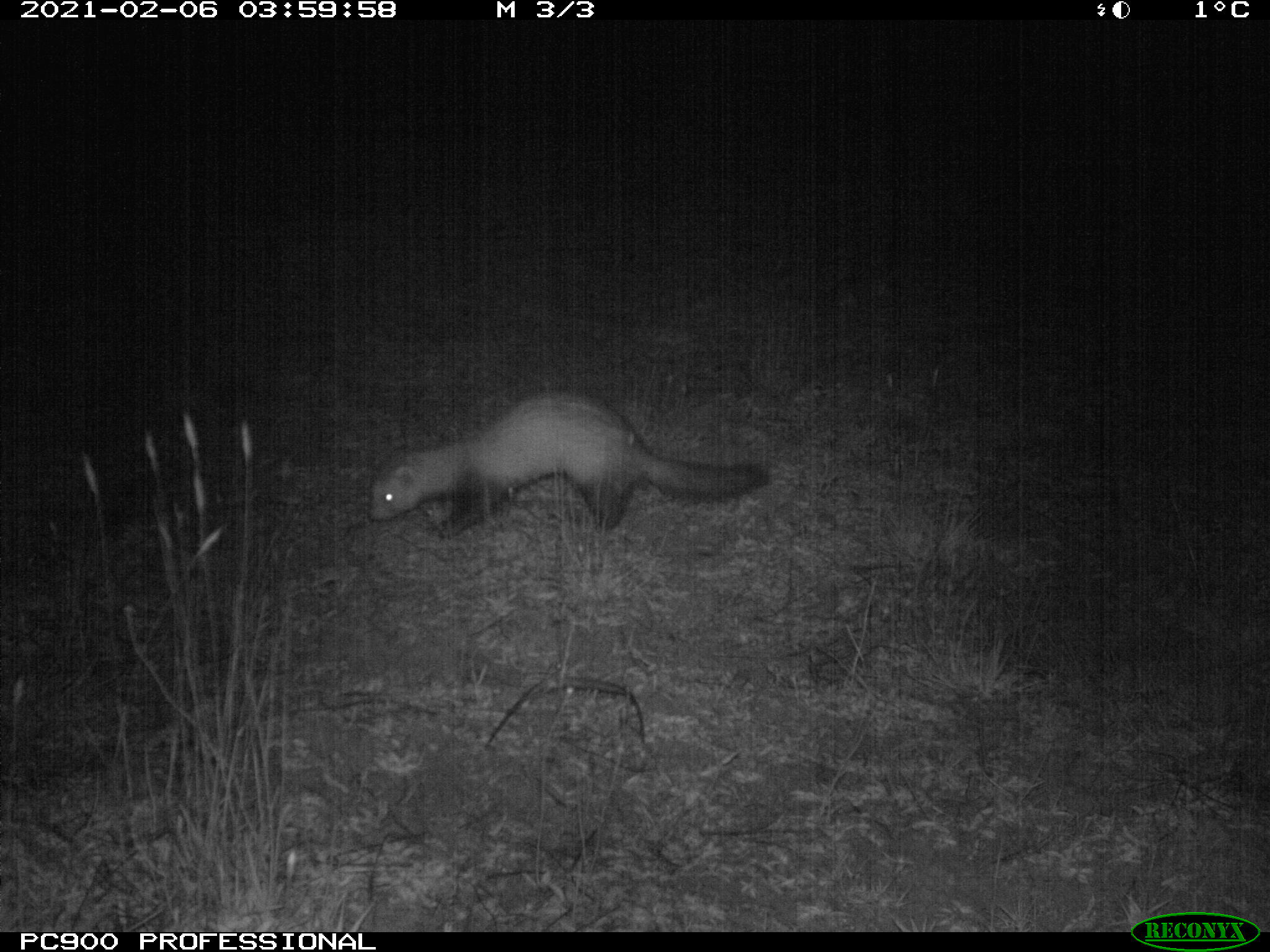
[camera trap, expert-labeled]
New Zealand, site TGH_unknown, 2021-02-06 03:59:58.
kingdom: Animalia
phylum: Chordata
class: Mammalia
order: Carnivora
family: Mustelidae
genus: Mustela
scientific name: Mustela furo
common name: ferret